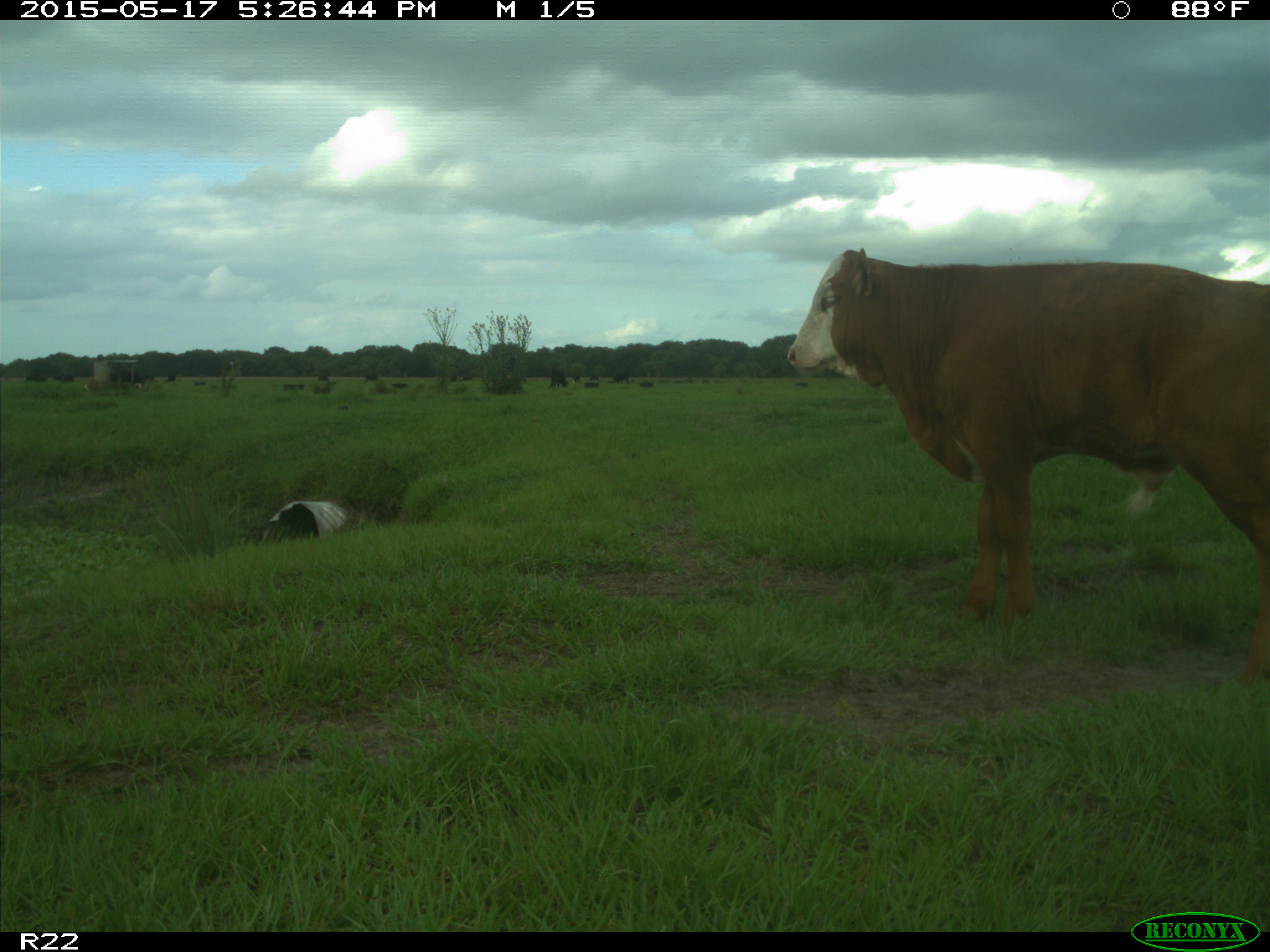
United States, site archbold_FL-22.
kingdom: Animalia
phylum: Chordata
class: Mammalia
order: Artiodactyla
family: Bovidae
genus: Bos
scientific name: Bos taurus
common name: domestic cow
Bos taurus (domestic cow).